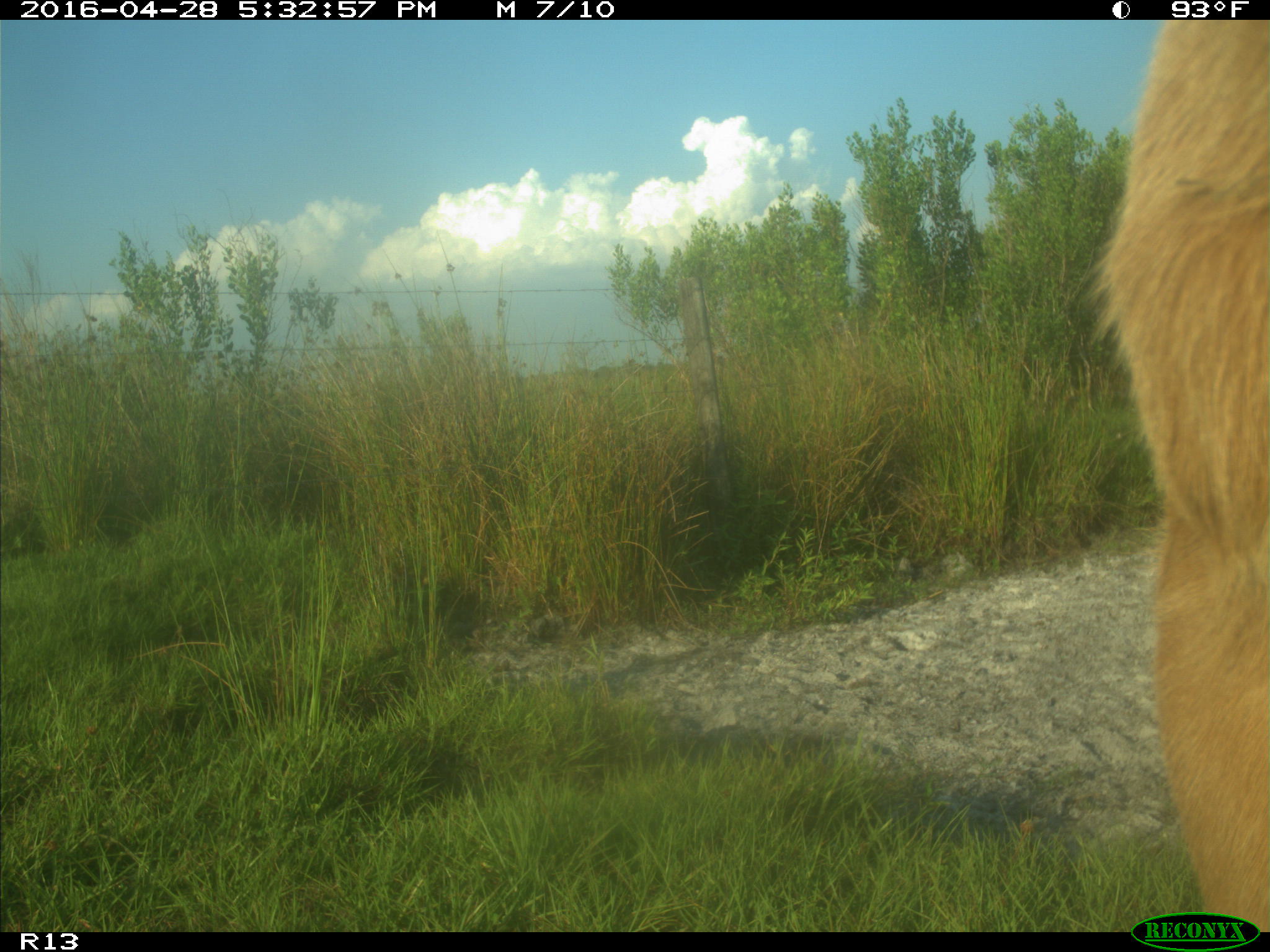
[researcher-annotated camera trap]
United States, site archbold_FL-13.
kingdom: Animalia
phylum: Chordata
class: Mammalia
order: Artiodactyla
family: Bovidae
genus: Bos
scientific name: Bos taurus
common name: domestic cow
Bos taurus (domestic cow).